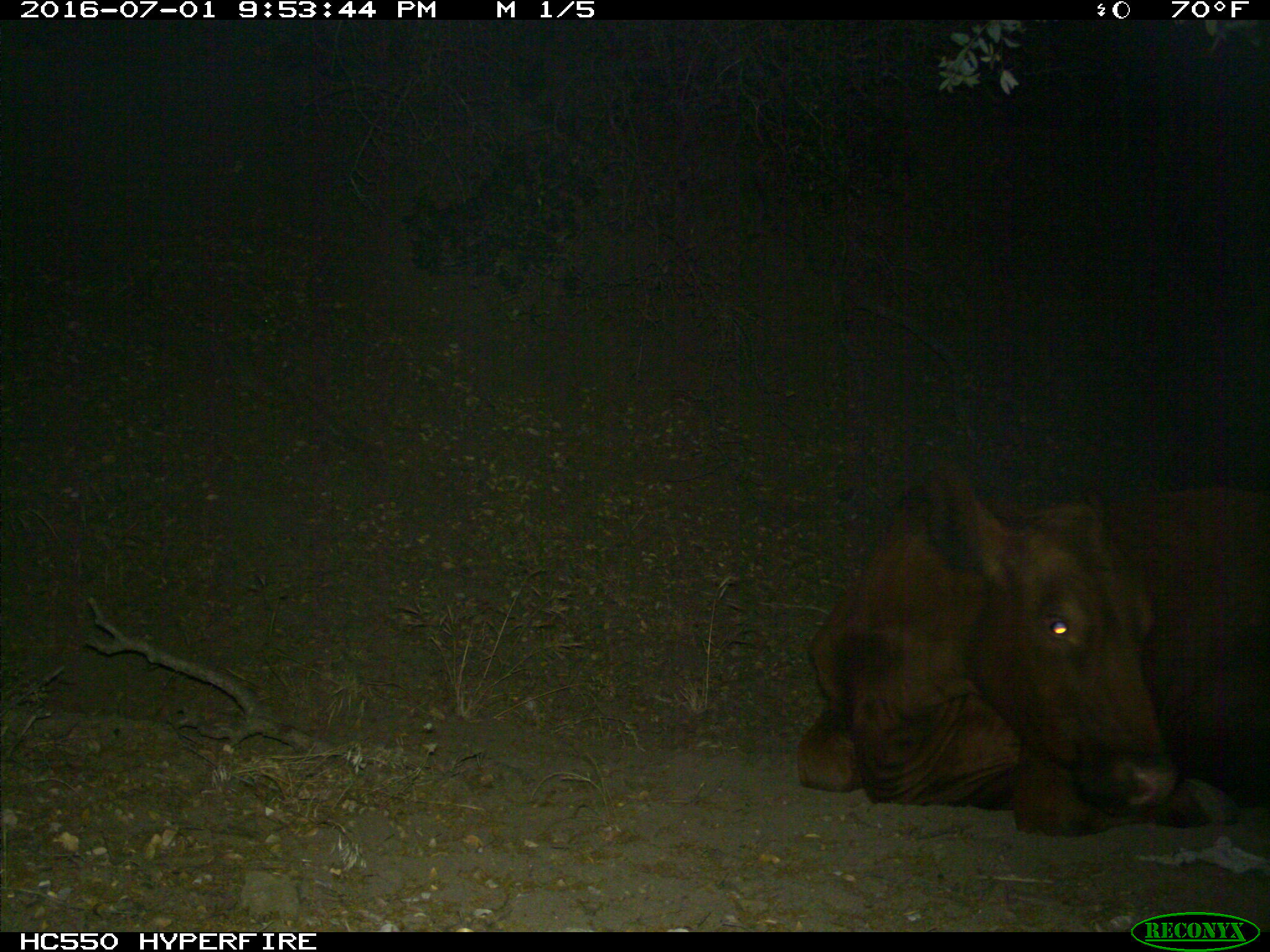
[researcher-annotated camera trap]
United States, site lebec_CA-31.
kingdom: Animalia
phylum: Chordata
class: Mammalia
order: Artiodactyla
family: Bovidae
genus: Bos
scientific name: Bos taurus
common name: domestic cow